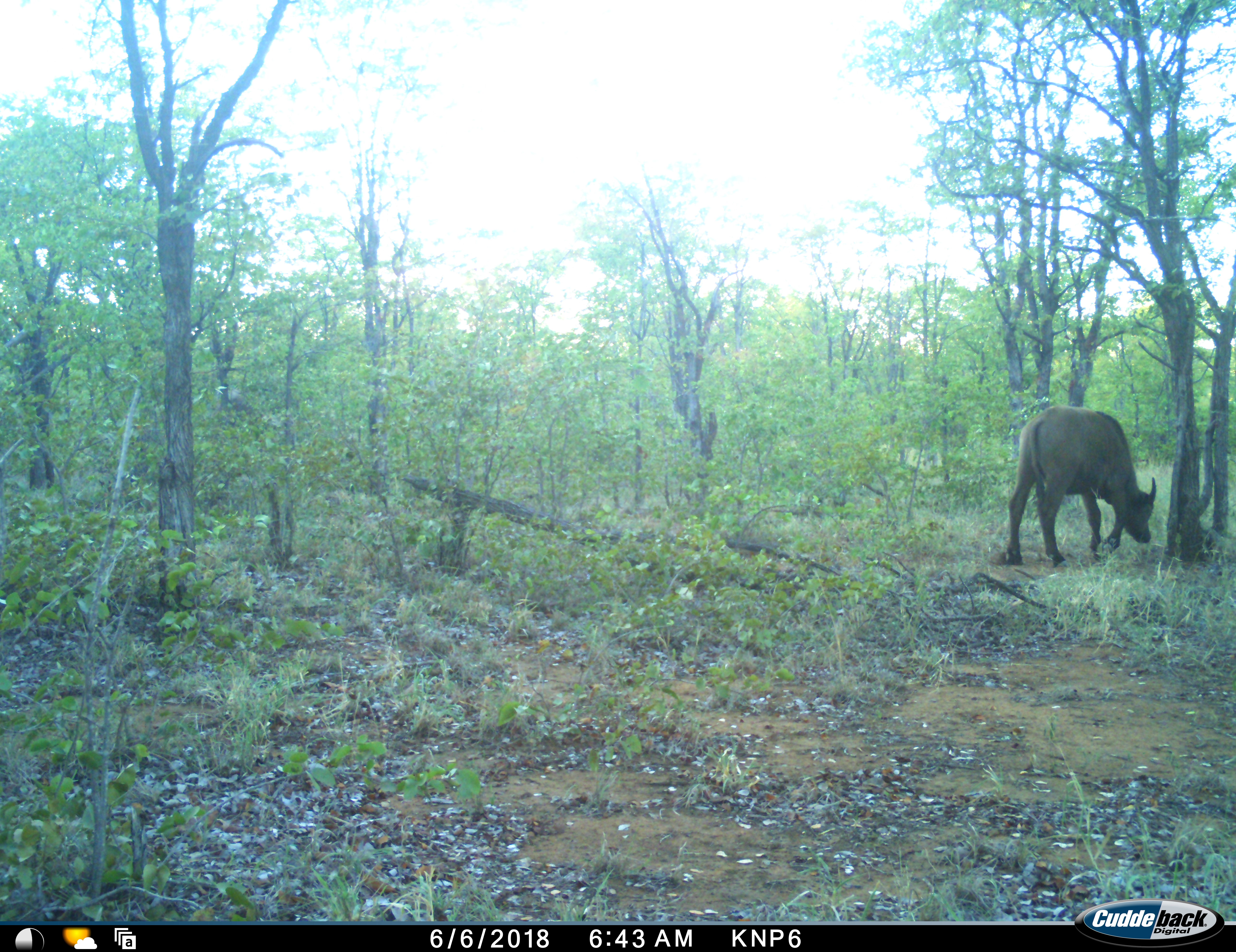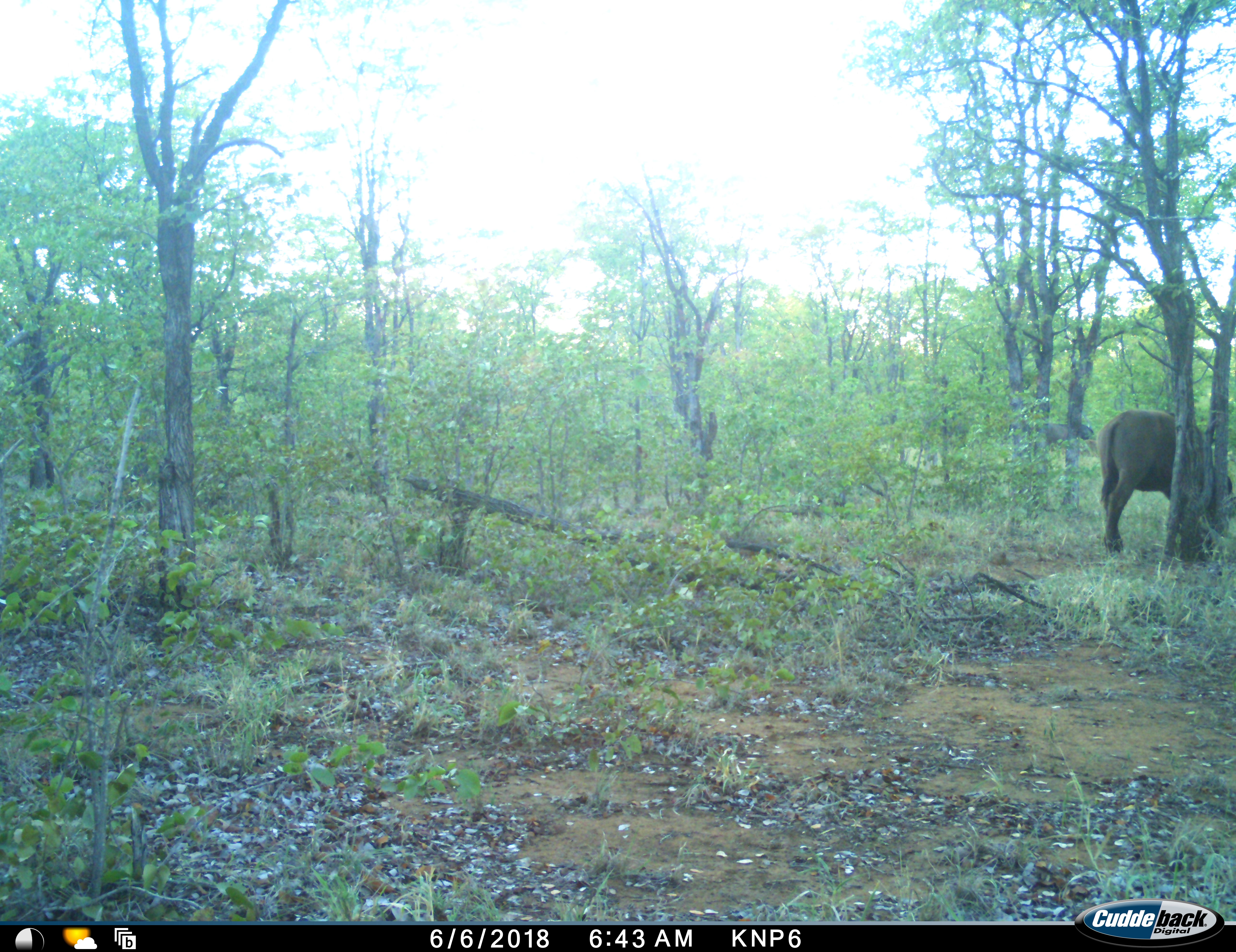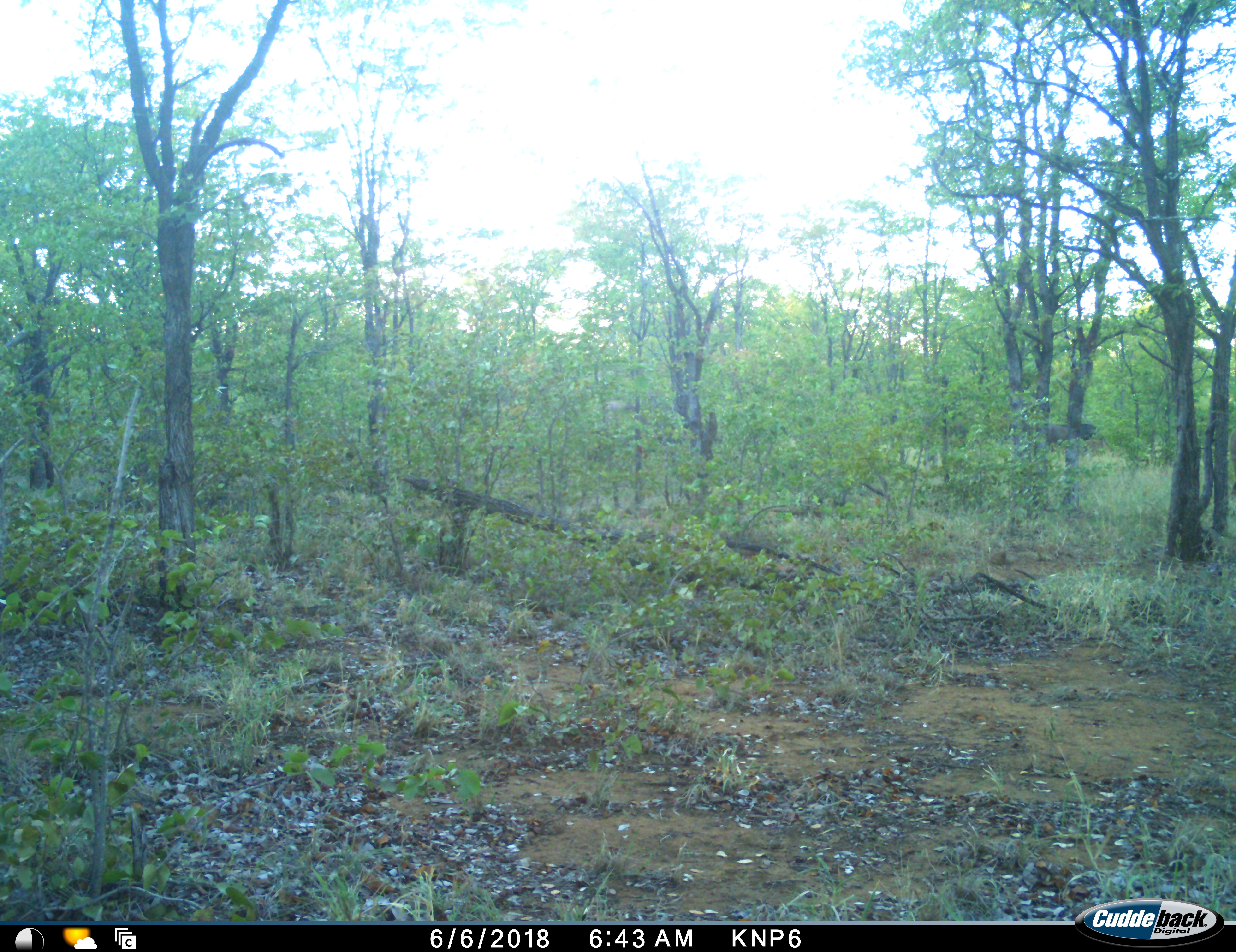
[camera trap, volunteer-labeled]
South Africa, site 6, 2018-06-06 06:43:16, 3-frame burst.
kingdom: Animalia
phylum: Chordata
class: Mammalia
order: Artiodactyla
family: Bovidae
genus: Syncerus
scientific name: Syncerus caffer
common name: cape buffalo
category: buffalo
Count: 1.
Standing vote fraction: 0%.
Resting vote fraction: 0%.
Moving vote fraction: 100%.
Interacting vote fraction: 0%.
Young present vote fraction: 0%.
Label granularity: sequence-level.